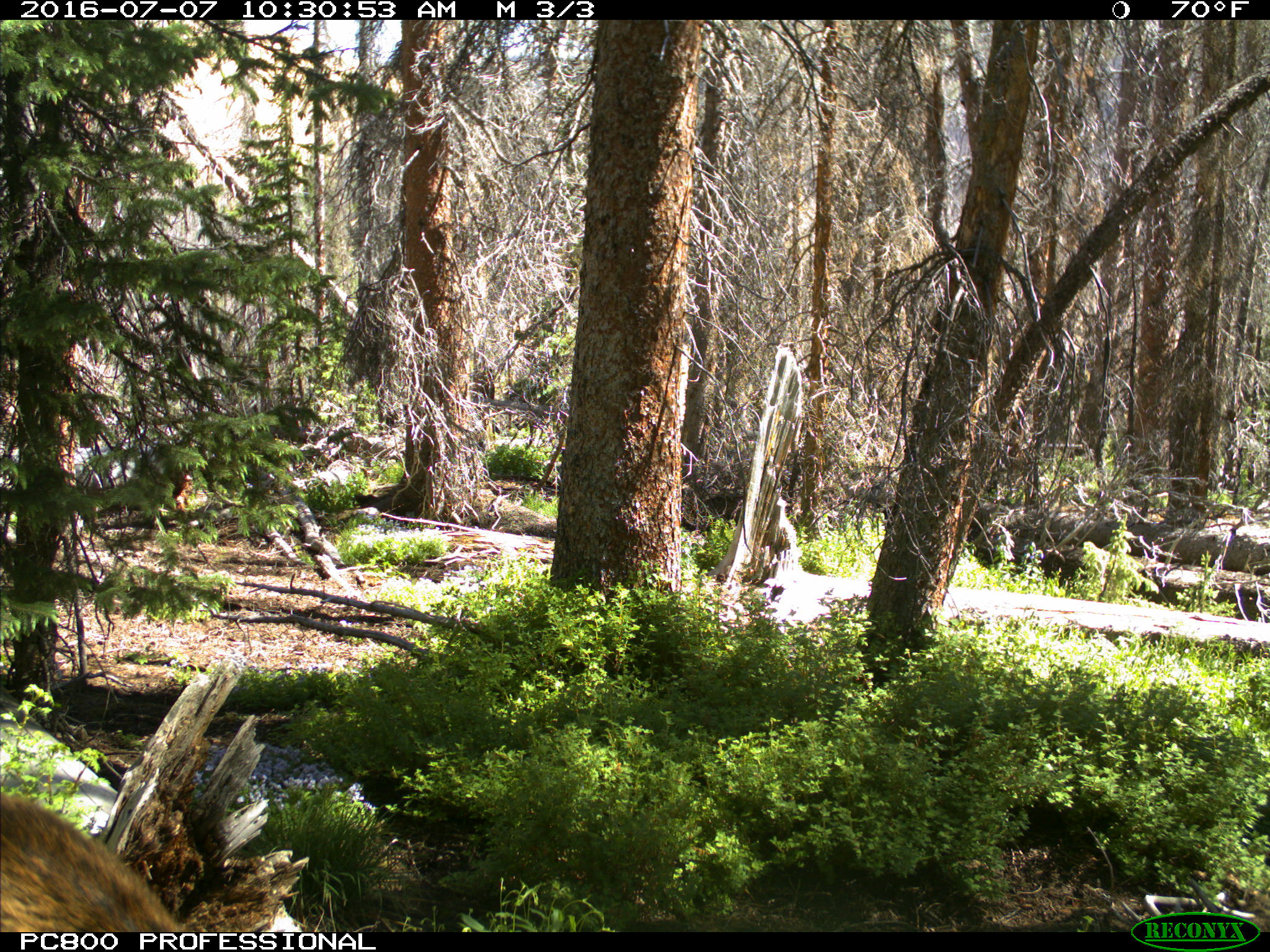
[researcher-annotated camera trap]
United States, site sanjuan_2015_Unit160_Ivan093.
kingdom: Animalia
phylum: Chordata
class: Mammalia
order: Artiodactyla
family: Cervidae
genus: Cervus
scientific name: Cervus elaphus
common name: red deer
Cervus elaphus (red deer).